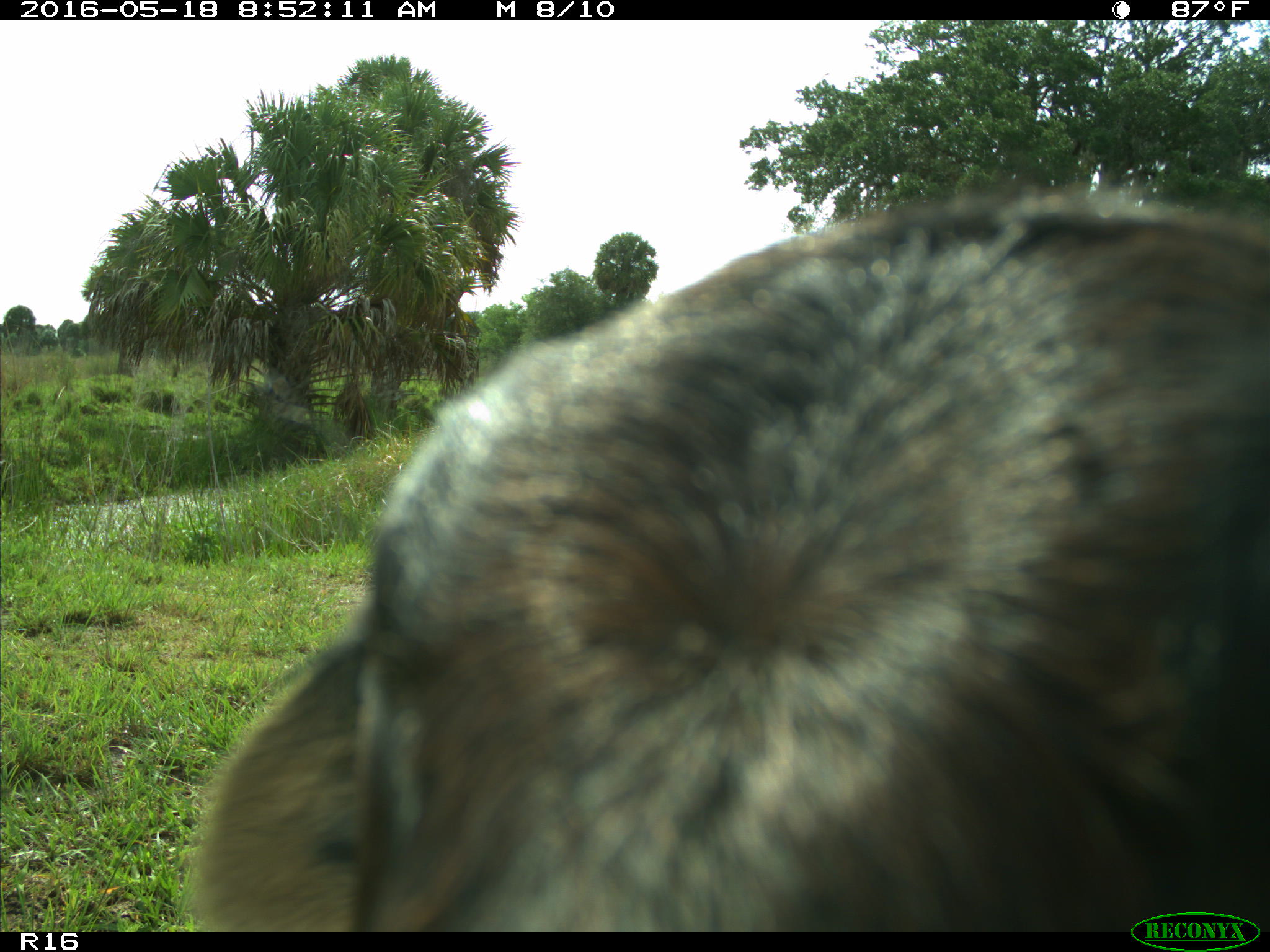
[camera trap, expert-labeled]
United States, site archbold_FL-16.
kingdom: Animalia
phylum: Chordata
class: Mammalia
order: Artiodactyla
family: Bovidae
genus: Bos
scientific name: Bos taurus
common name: domestic cow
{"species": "Bos taurus (domestic cow)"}